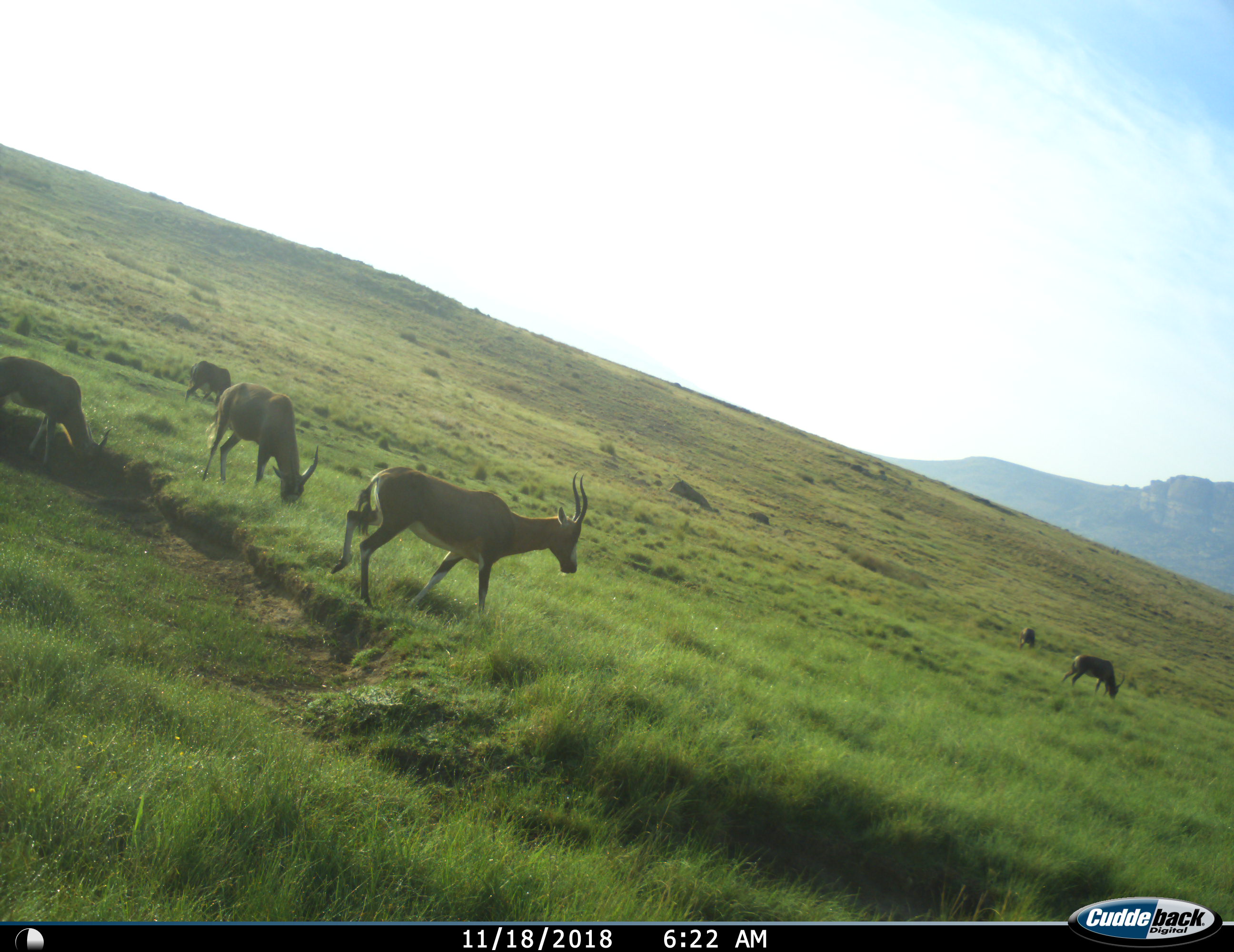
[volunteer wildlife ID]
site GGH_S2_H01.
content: unidentified animal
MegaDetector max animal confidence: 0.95